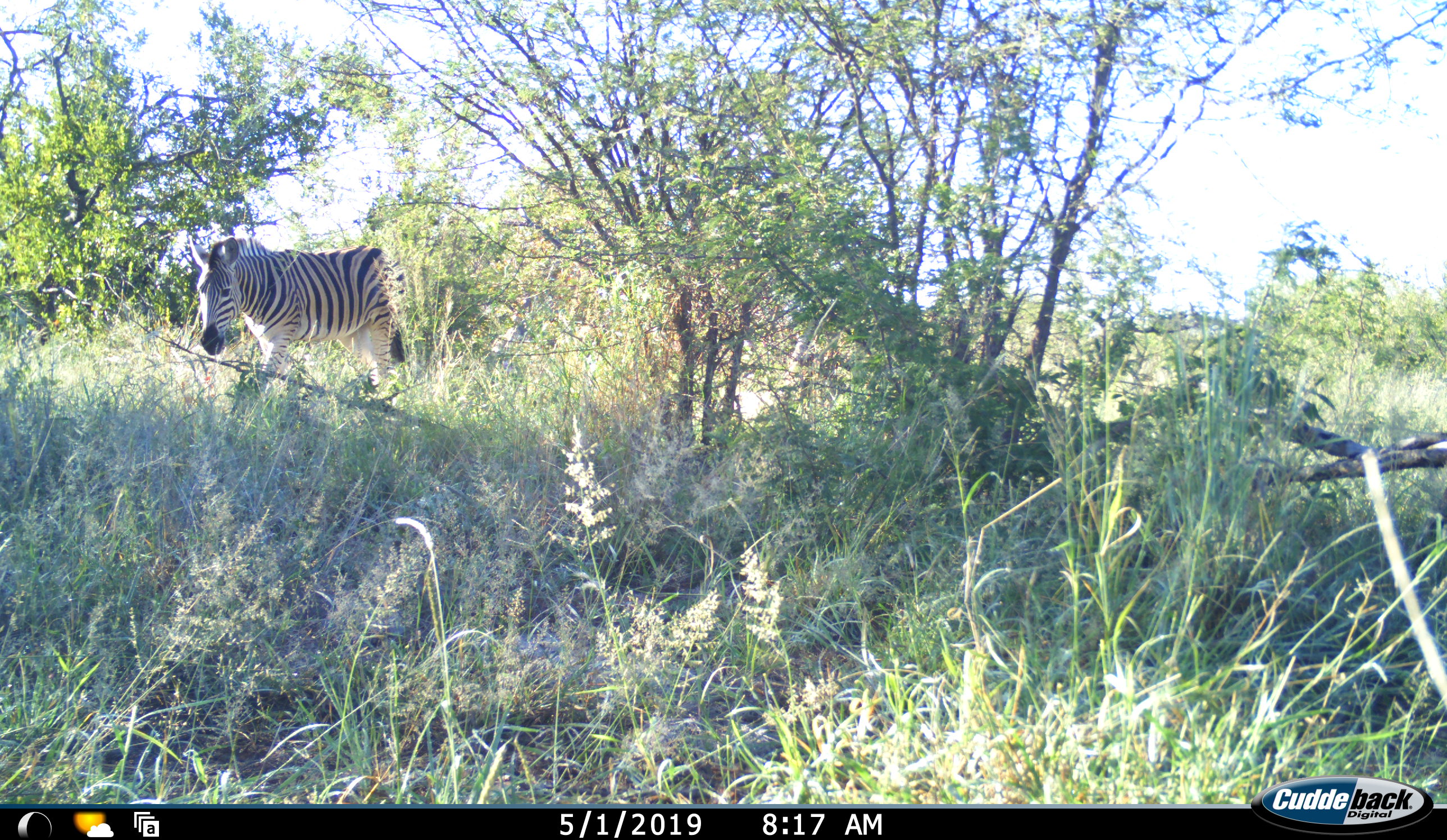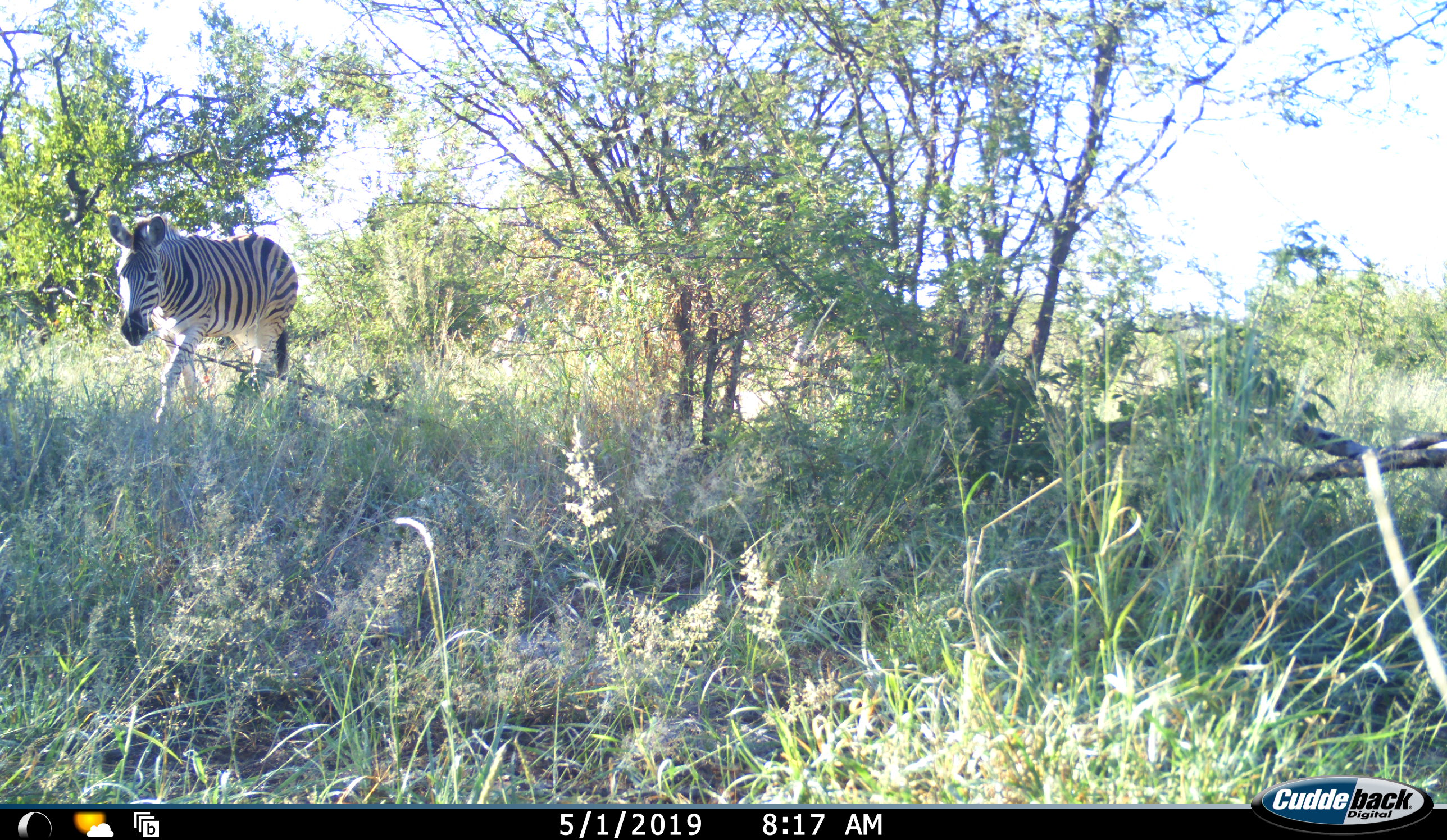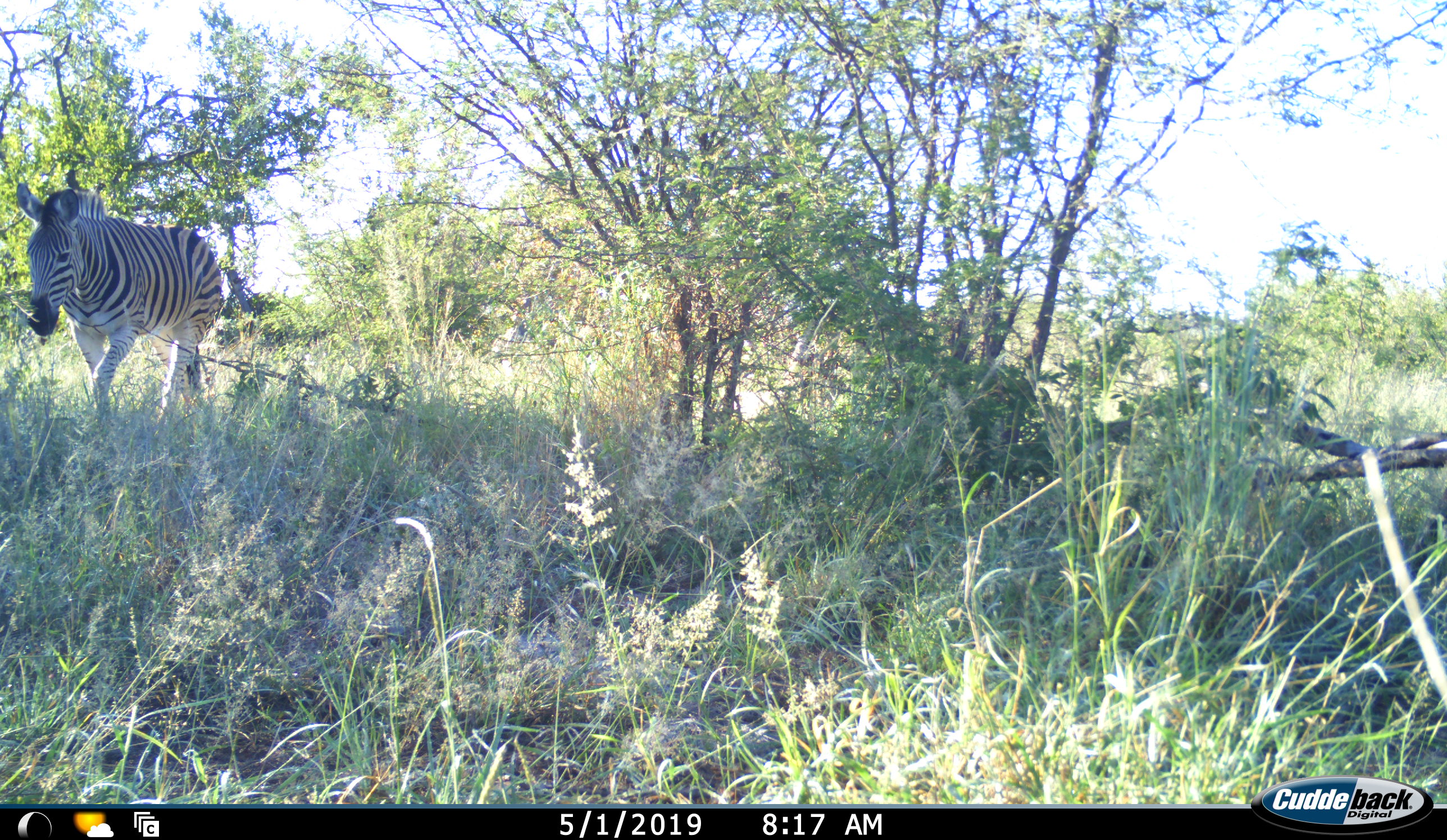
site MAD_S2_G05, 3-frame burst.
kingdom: Animalia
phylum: Chordata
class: Mammalia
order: Perissodactyla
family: Equidae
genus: Equus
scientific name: Equus quagga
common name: plains zebra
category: zebraplains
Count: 1.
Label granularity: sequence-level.